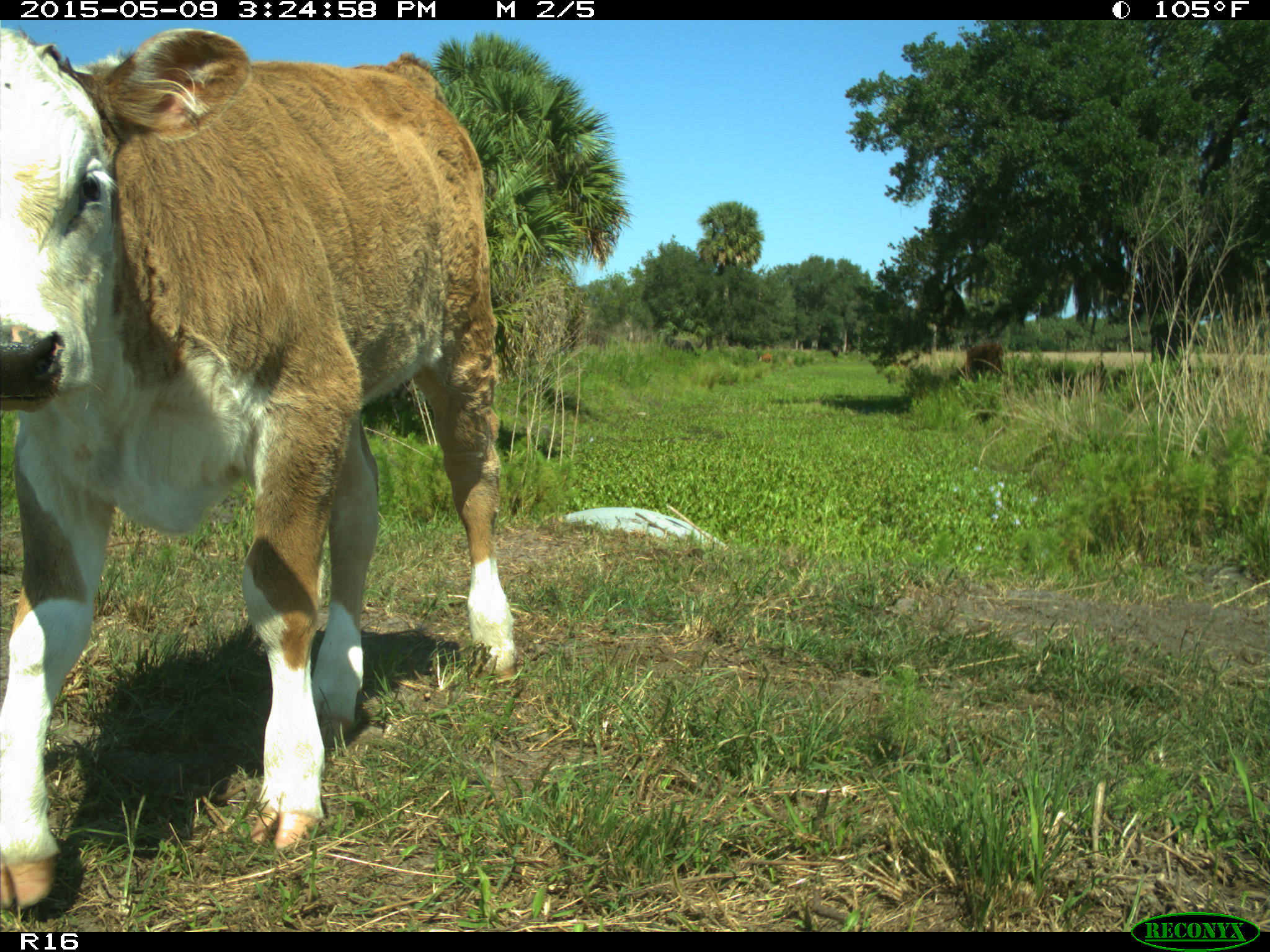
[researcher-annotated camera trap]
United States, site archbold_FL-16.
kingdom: Animalia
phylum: Chordata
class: Mammalia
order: Artiodactyla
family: Bovidae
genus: Bos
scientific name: Bos taurus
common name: domestic cow